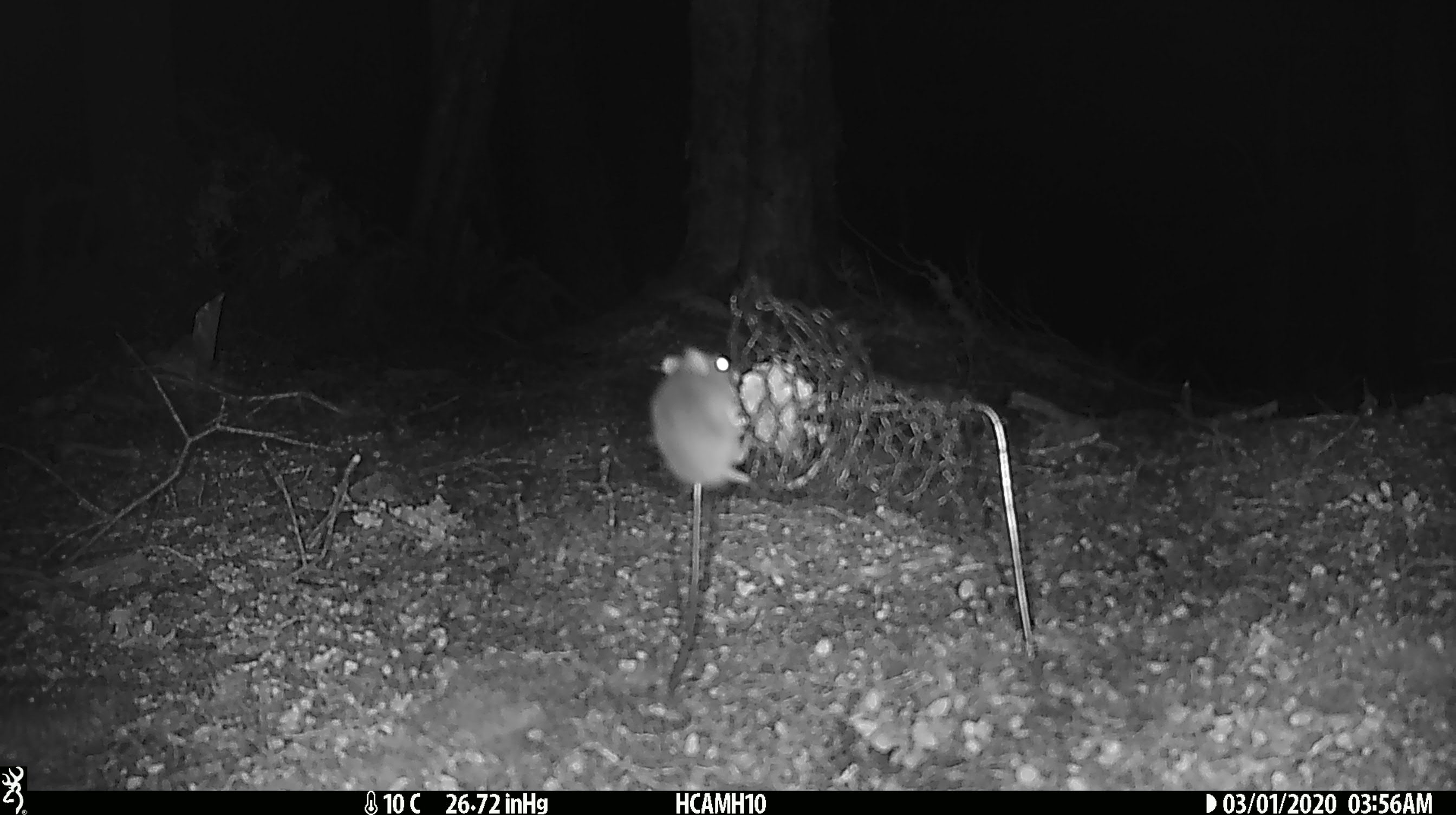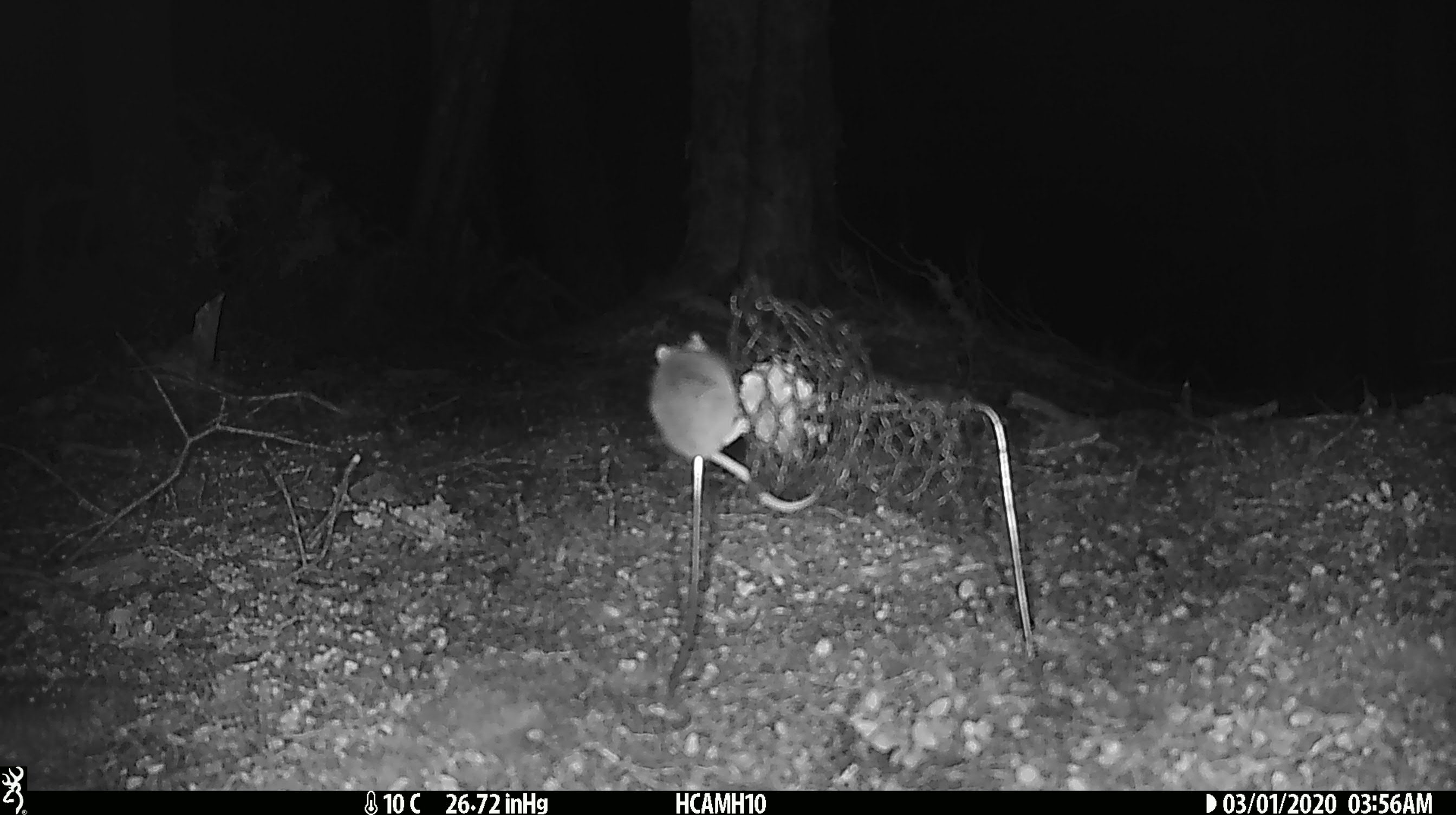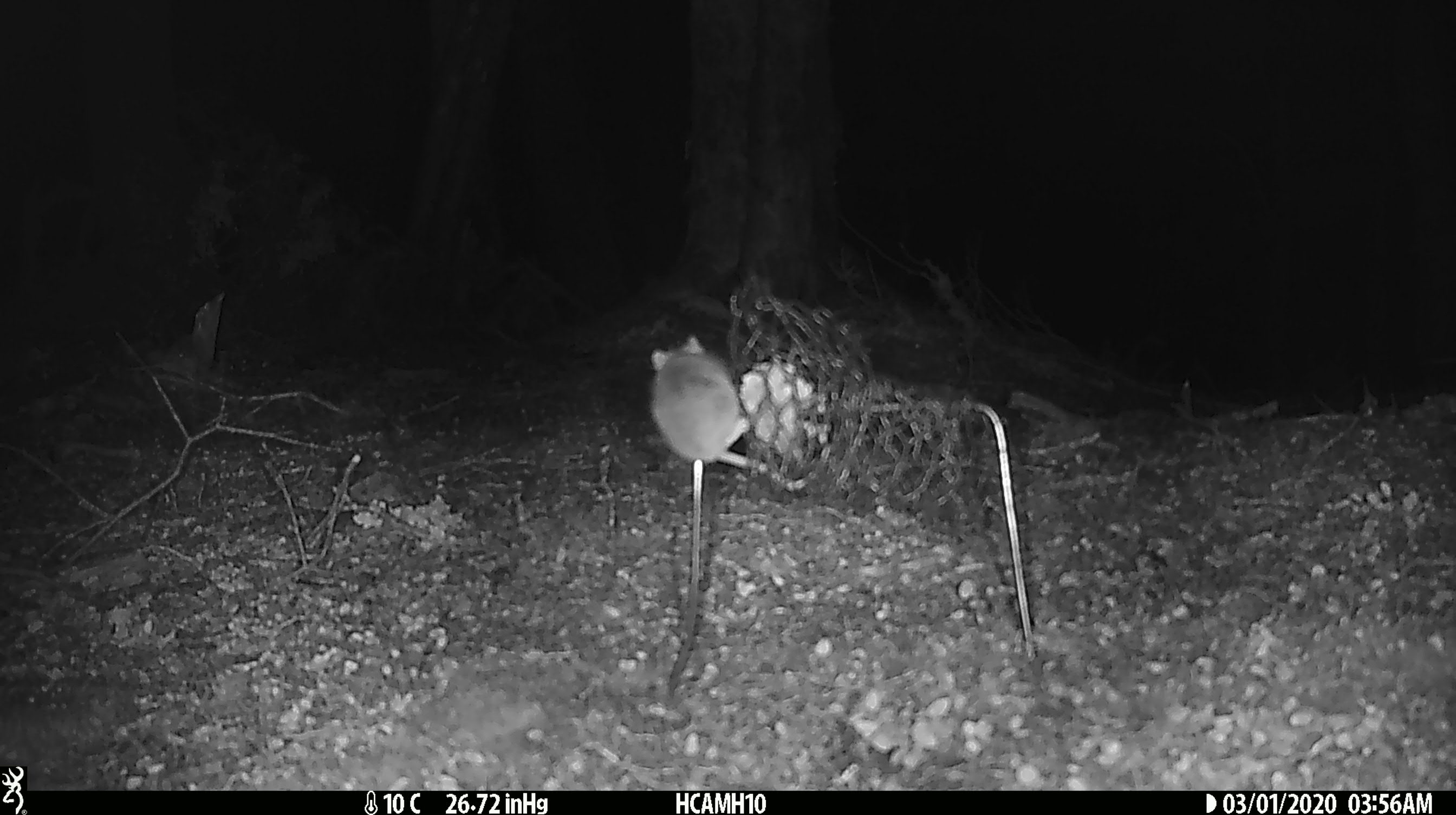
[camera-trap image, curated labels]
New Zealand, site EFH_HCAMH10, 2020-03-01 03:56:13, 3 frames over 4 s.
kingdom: Animalia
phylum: Chordata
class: Mammalia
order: Rodentia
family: Muridae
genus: Mus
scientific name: Mus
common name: mouse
Mouse (Mus).